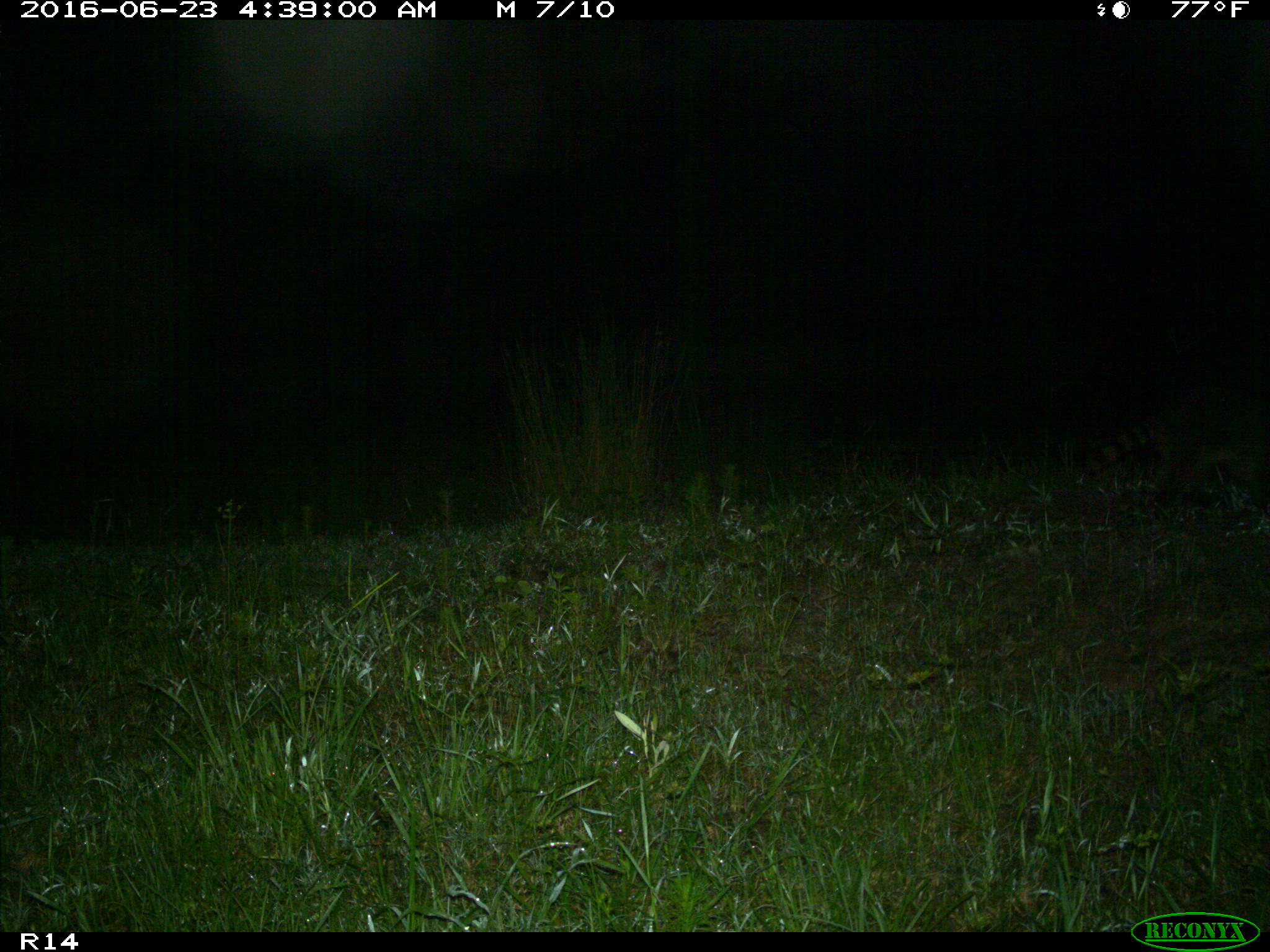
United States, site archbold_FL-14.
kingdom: Animalia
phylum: Chordata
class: Mammalia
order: Carnivora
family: Procyonidae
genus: Procyon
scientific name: Procyon lotor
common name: common raccoon